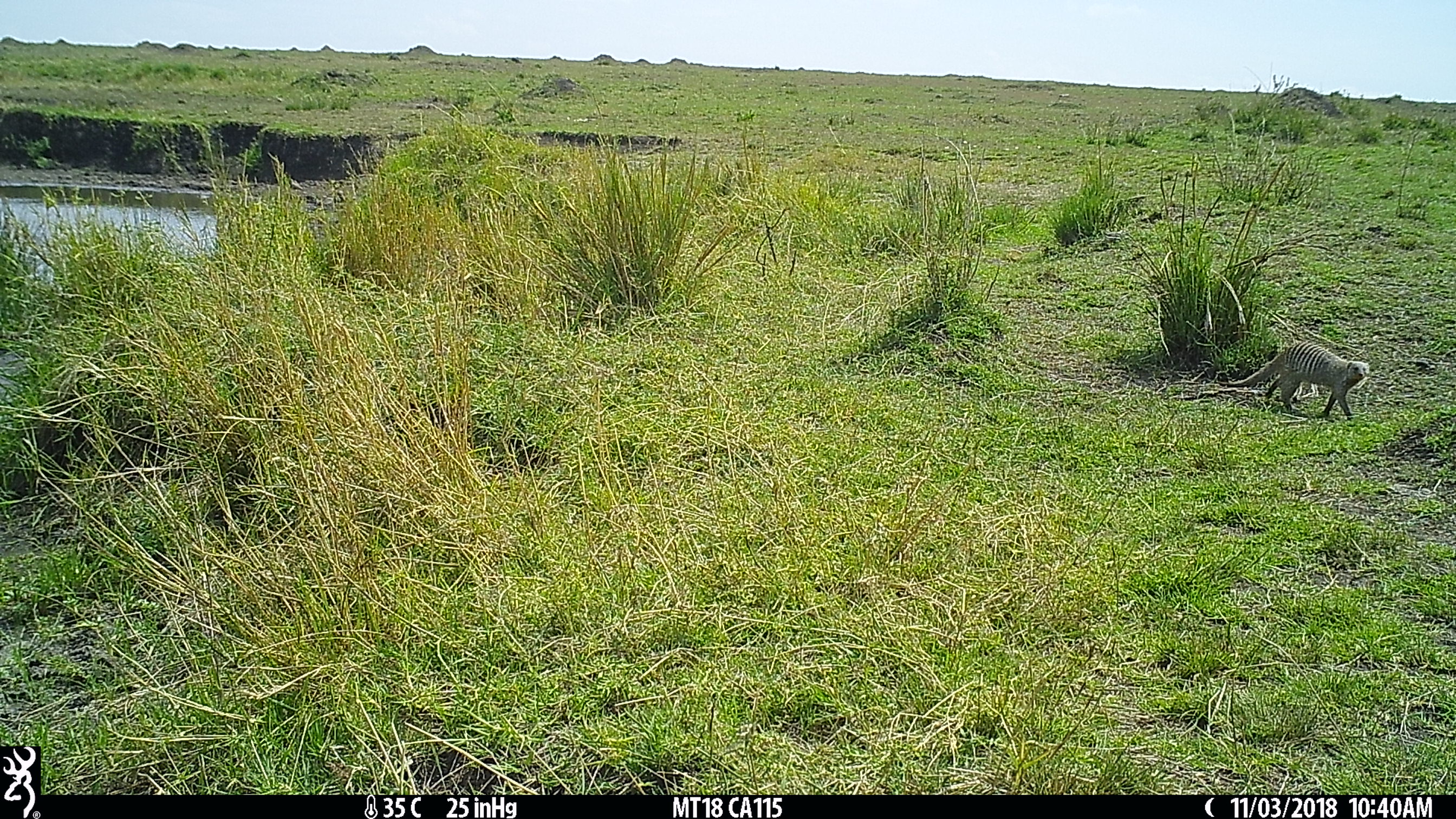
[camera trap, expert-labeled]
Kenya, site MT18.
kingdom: Animalia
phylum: Chordata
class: Mammalia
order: Carnivora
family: Herpestidae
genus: Mungos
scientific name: Mungos mungo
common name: banded mongoose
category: mongoose banded